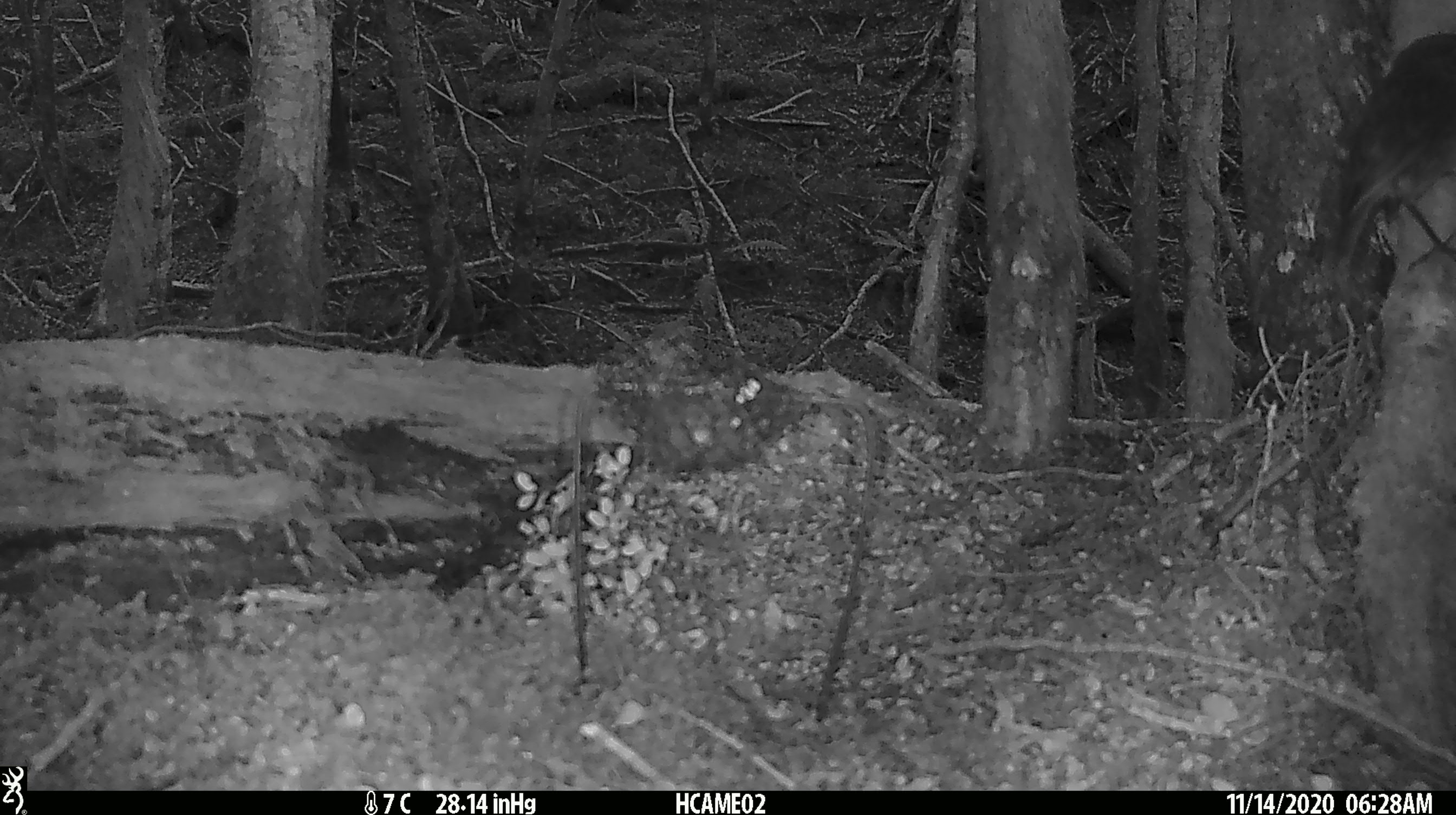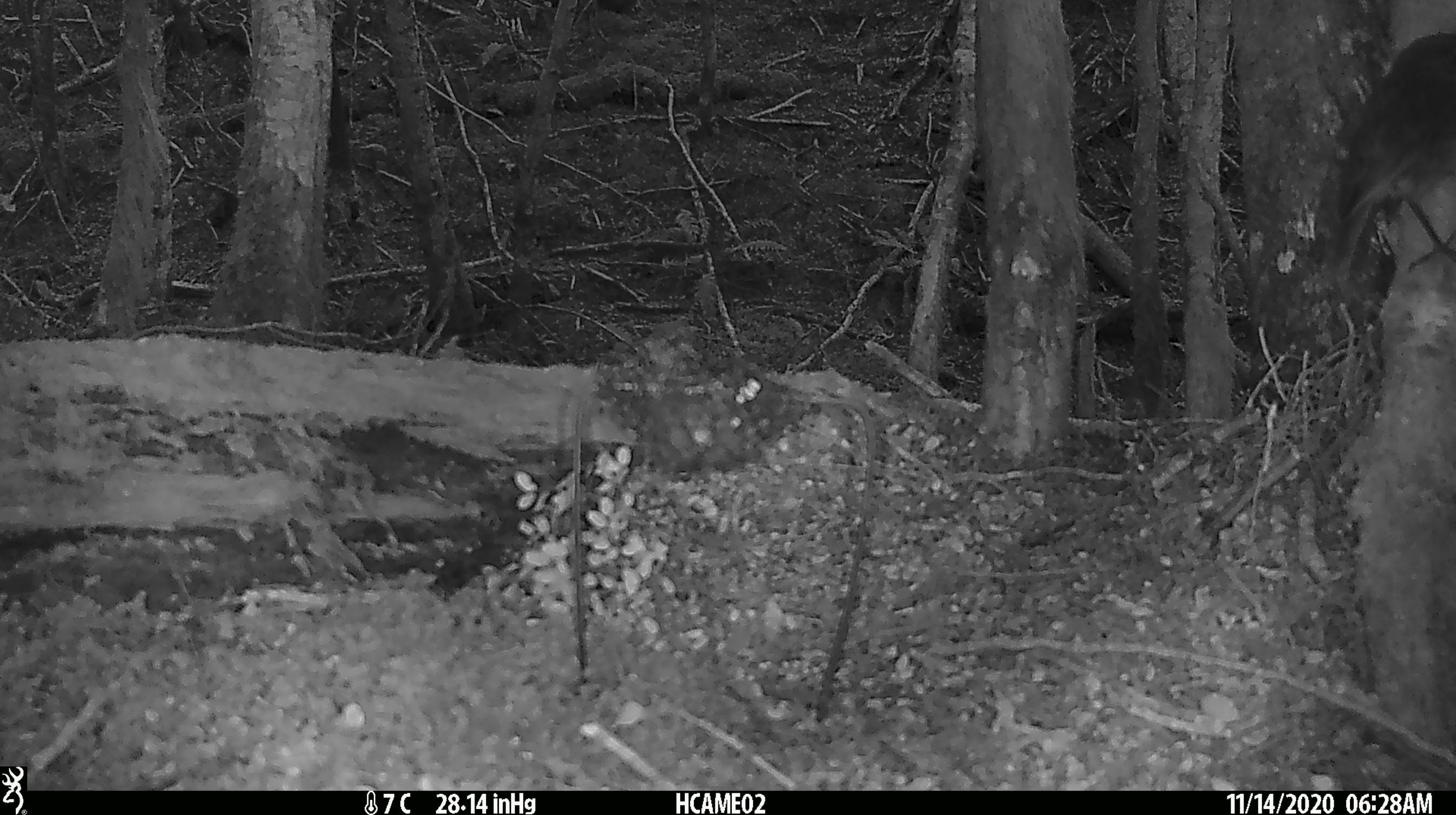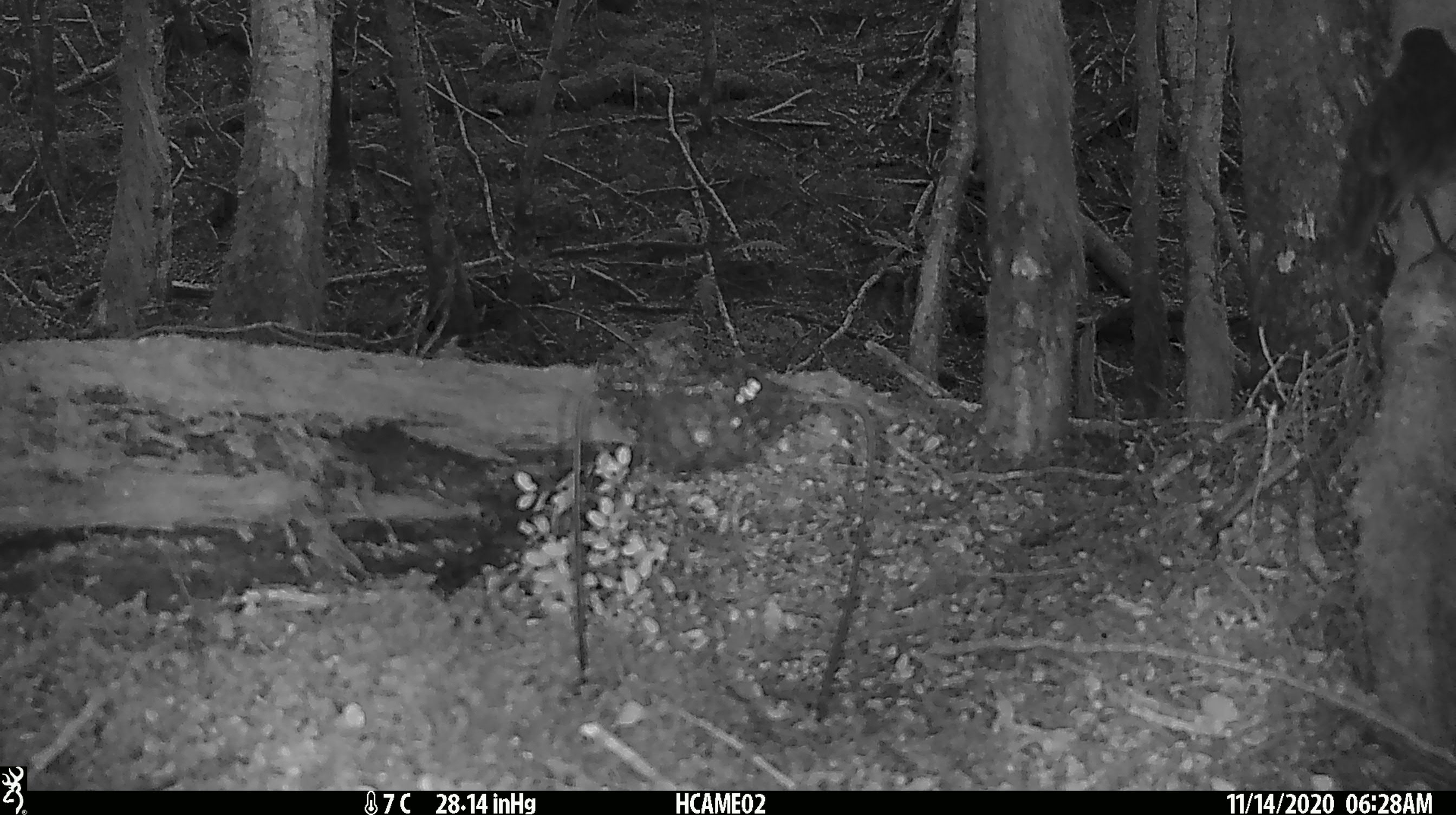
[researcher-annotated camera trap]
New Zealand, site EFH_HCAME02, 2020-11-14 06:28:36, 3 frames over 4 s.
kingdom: Animalia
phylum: Chordata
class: Aves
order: Passeriformes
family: Petroicidae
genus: Petroica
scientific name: Petroica australis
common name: new zealand robin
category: robin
Robin (new zealand robin) (Petroica australis).